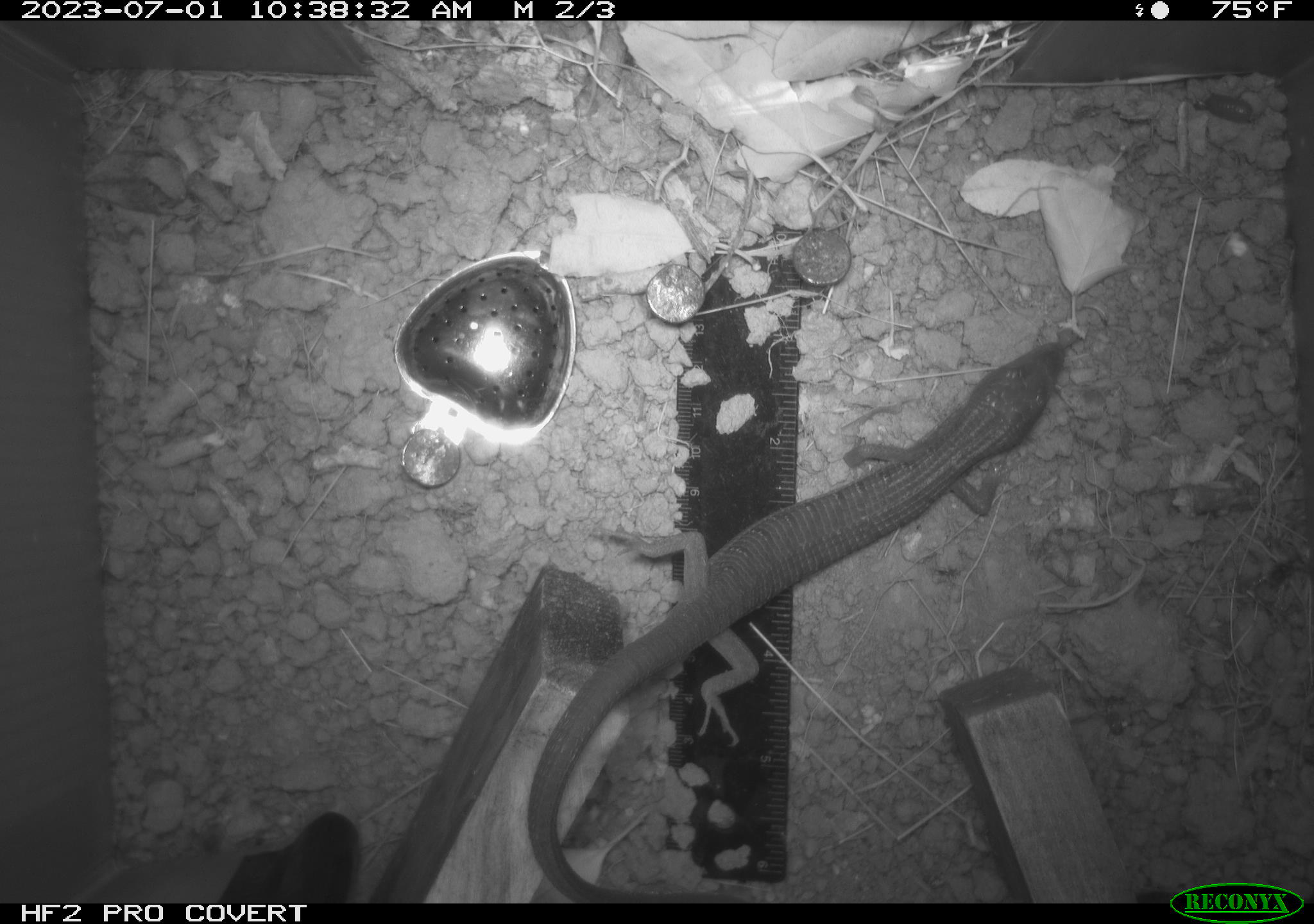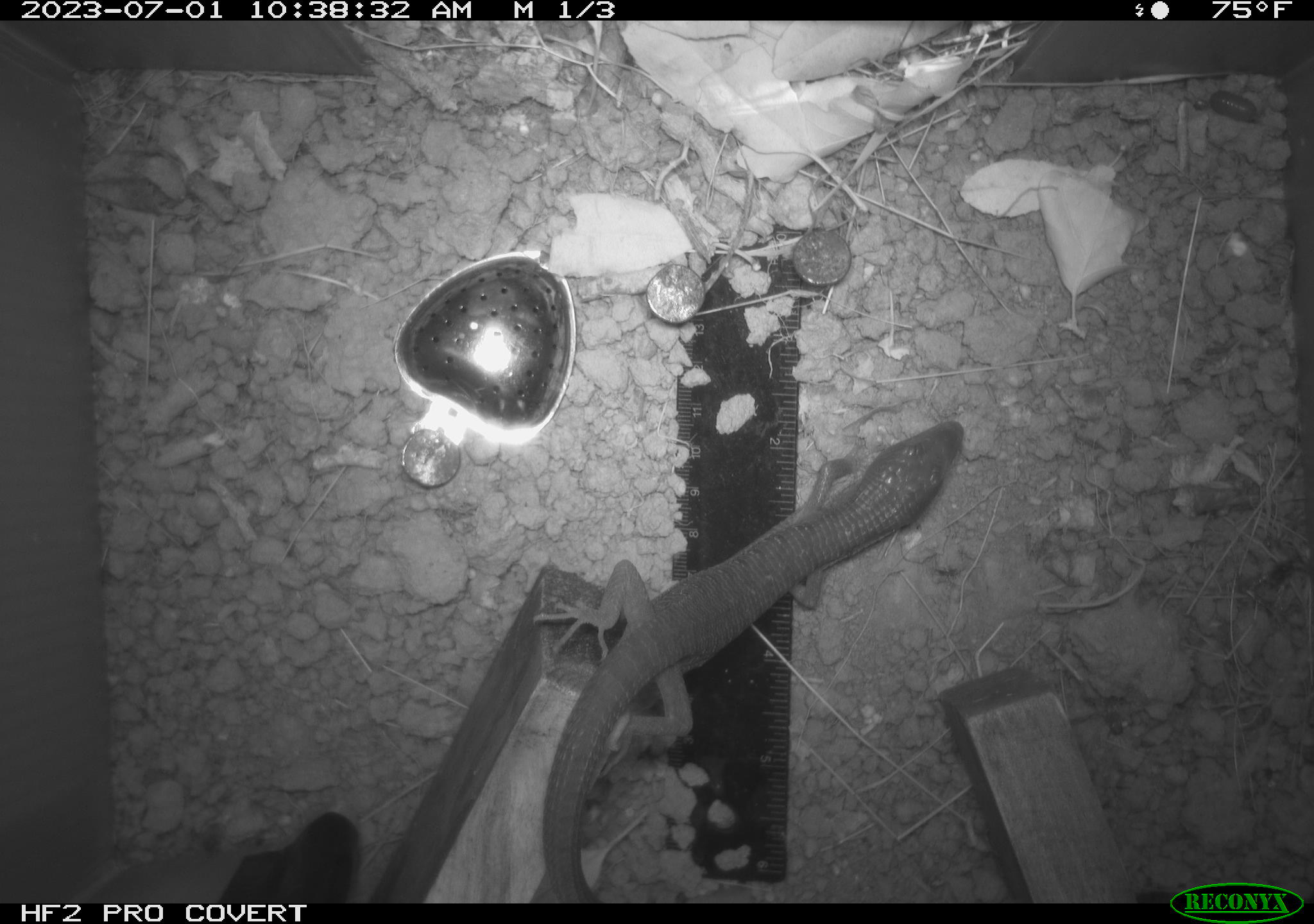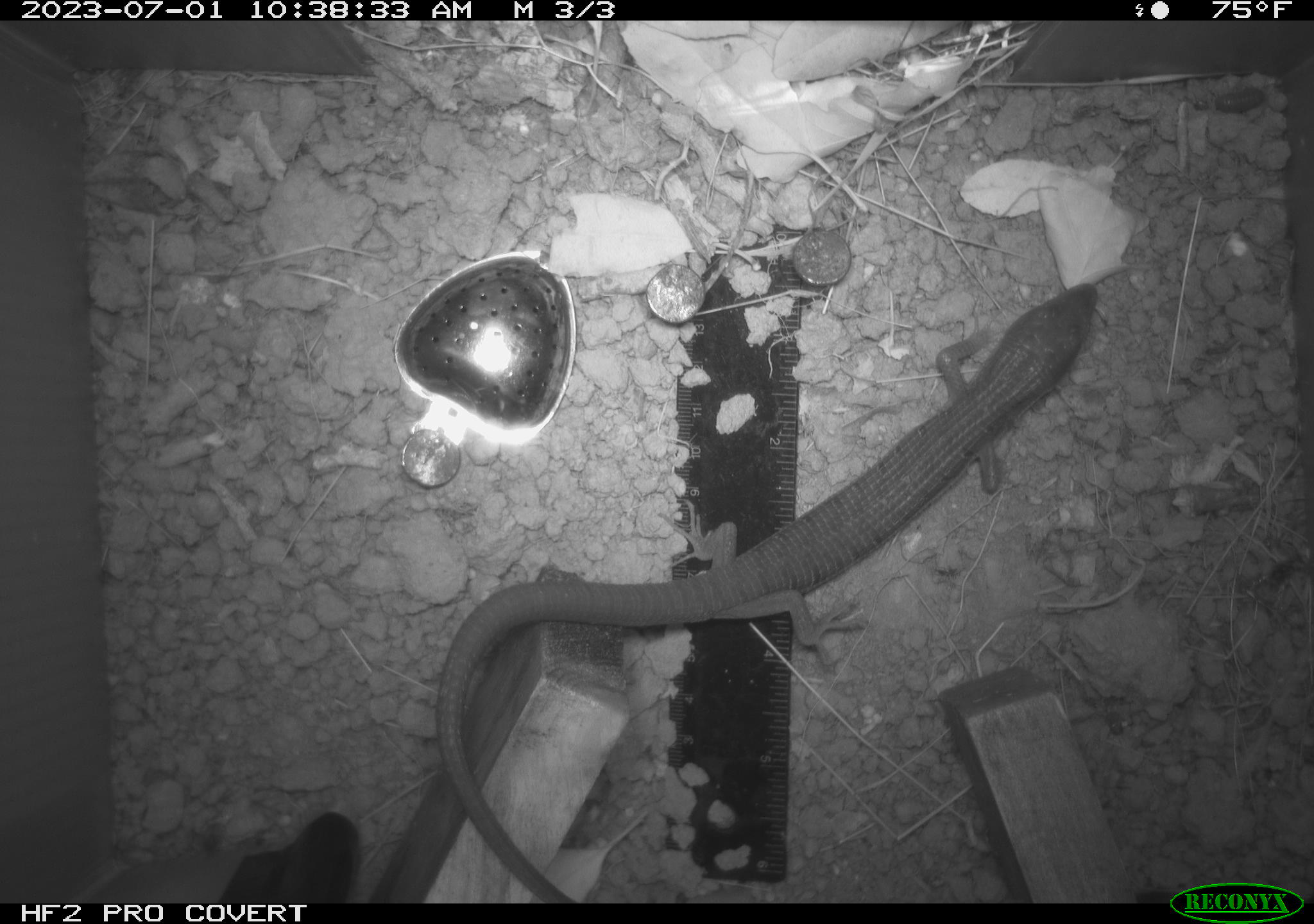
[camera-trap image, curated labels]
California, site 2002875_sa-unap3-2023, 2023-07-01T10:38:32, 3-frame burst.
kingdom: Animalia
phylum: Chordata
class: Reptilia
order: Squamata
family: Anguidae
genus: Elgaria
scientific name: Elgaria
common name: alligator lizards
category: elgaria species